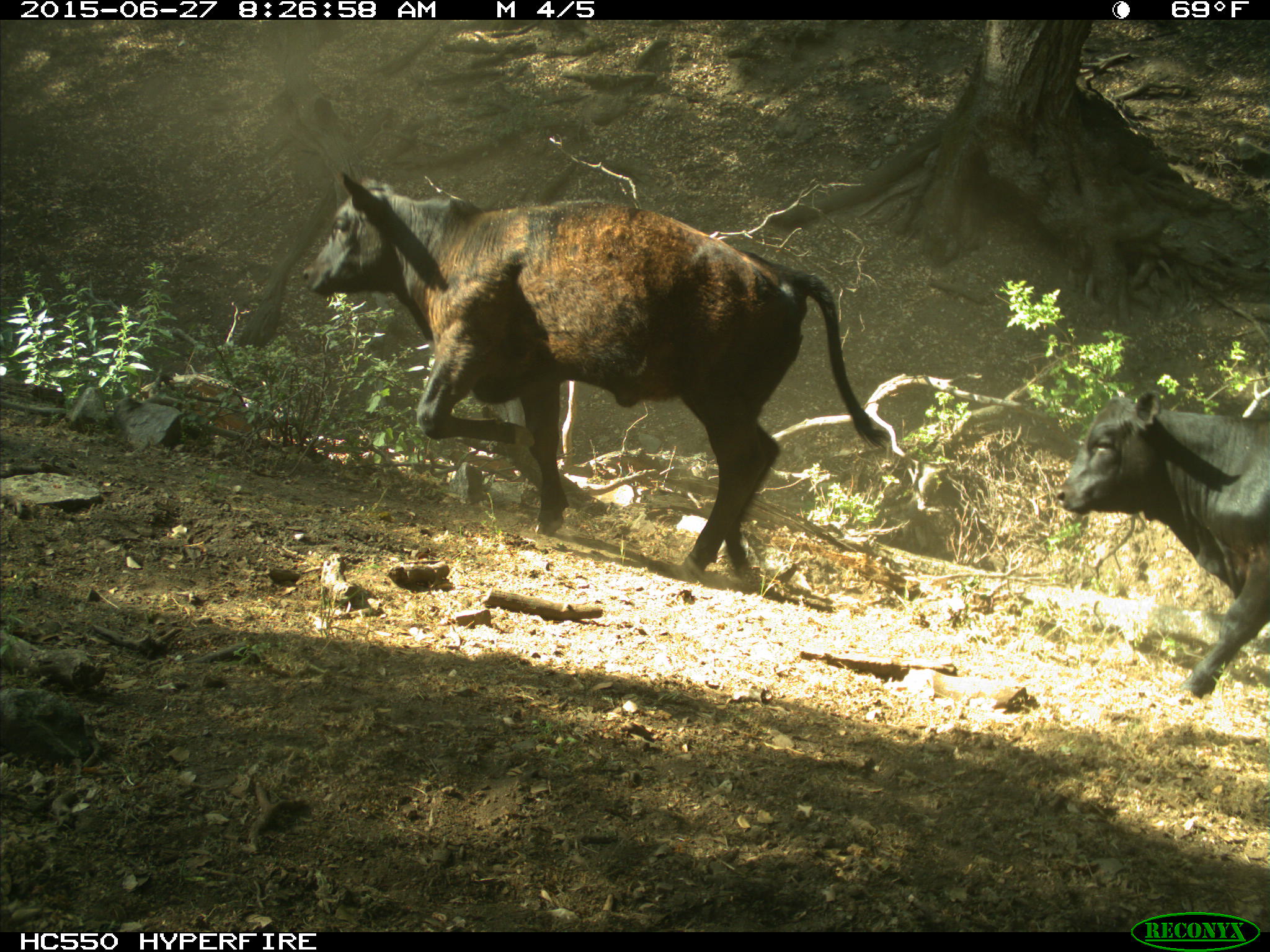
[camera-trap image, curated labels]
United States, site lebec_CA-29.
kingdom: Animalia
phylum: Chordata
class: Mammalia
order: Artiodactyla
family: Bovidae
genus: Bos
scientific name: Bos taurus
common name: domestic cow